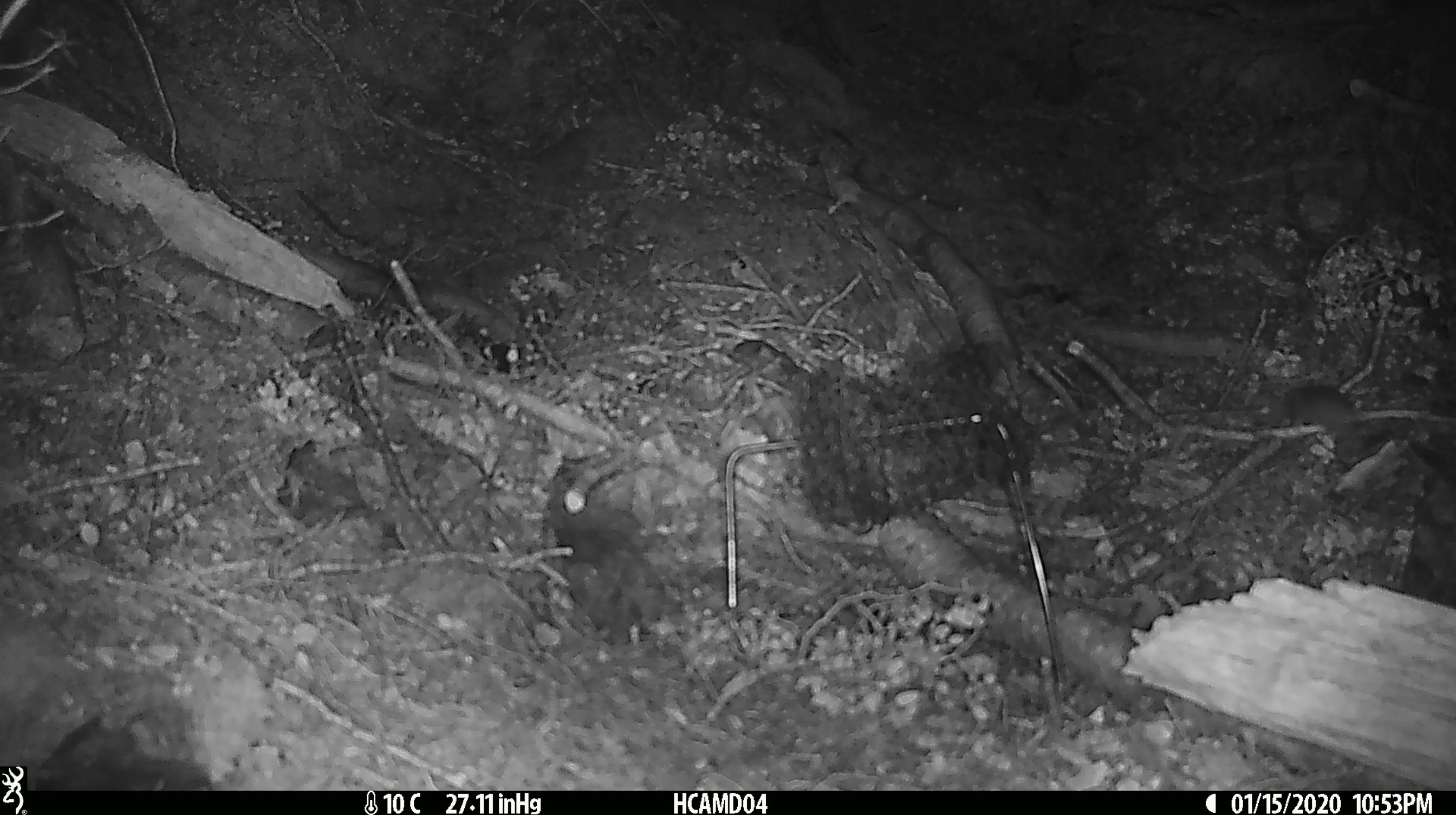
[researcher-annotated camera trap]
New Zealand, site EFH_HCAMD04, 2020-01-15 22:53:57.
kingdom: Animalia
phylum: Chordata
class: Mammalia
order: Rodentia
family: Muridae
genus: Mus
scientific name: Mus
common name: mouse